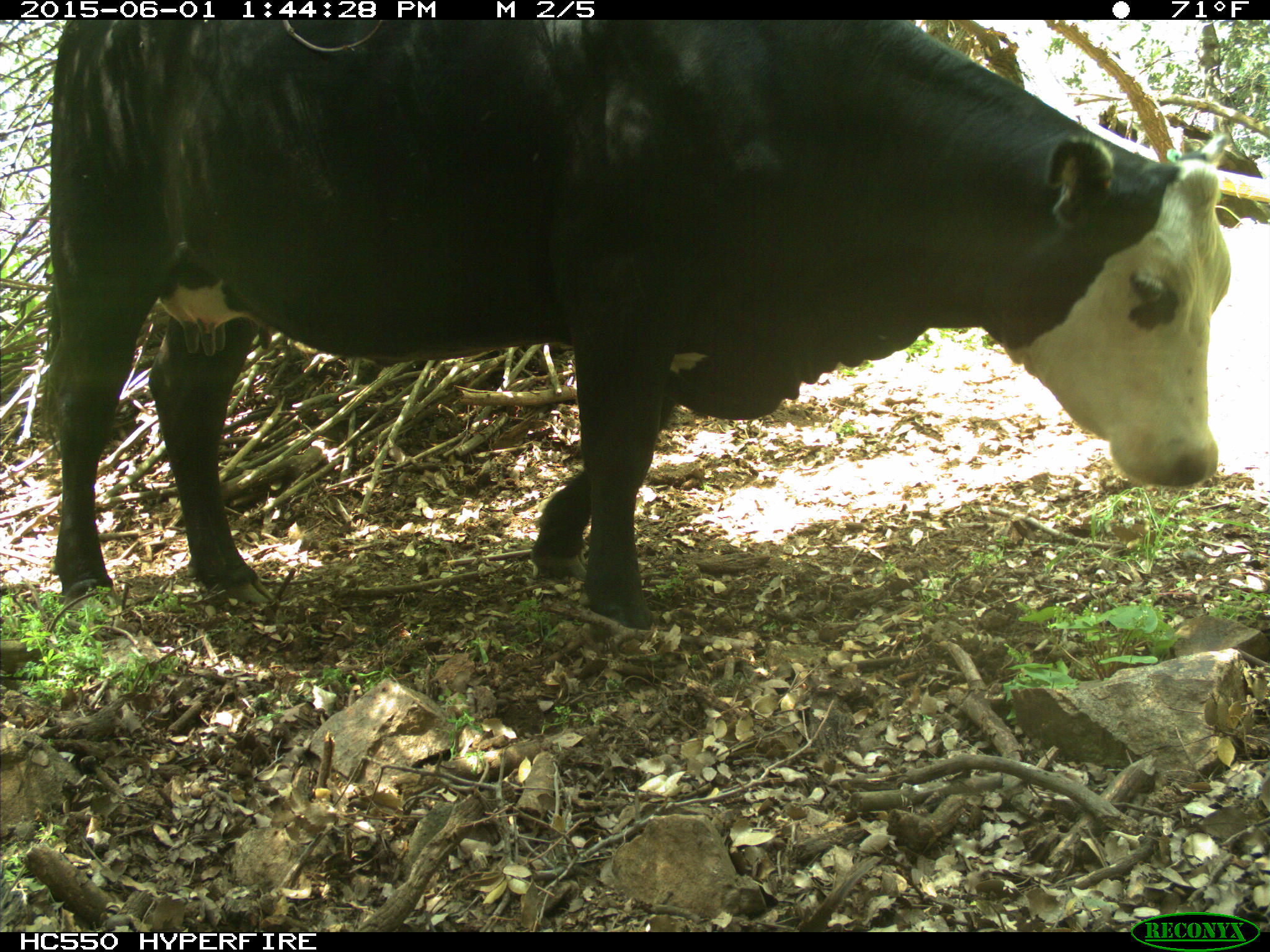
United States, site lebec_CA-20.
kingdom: Animalia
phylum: Chordata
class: Mammalia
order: Artiodactyla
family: Bovidae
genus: Bos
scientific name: Bos taurus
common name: domestic cow